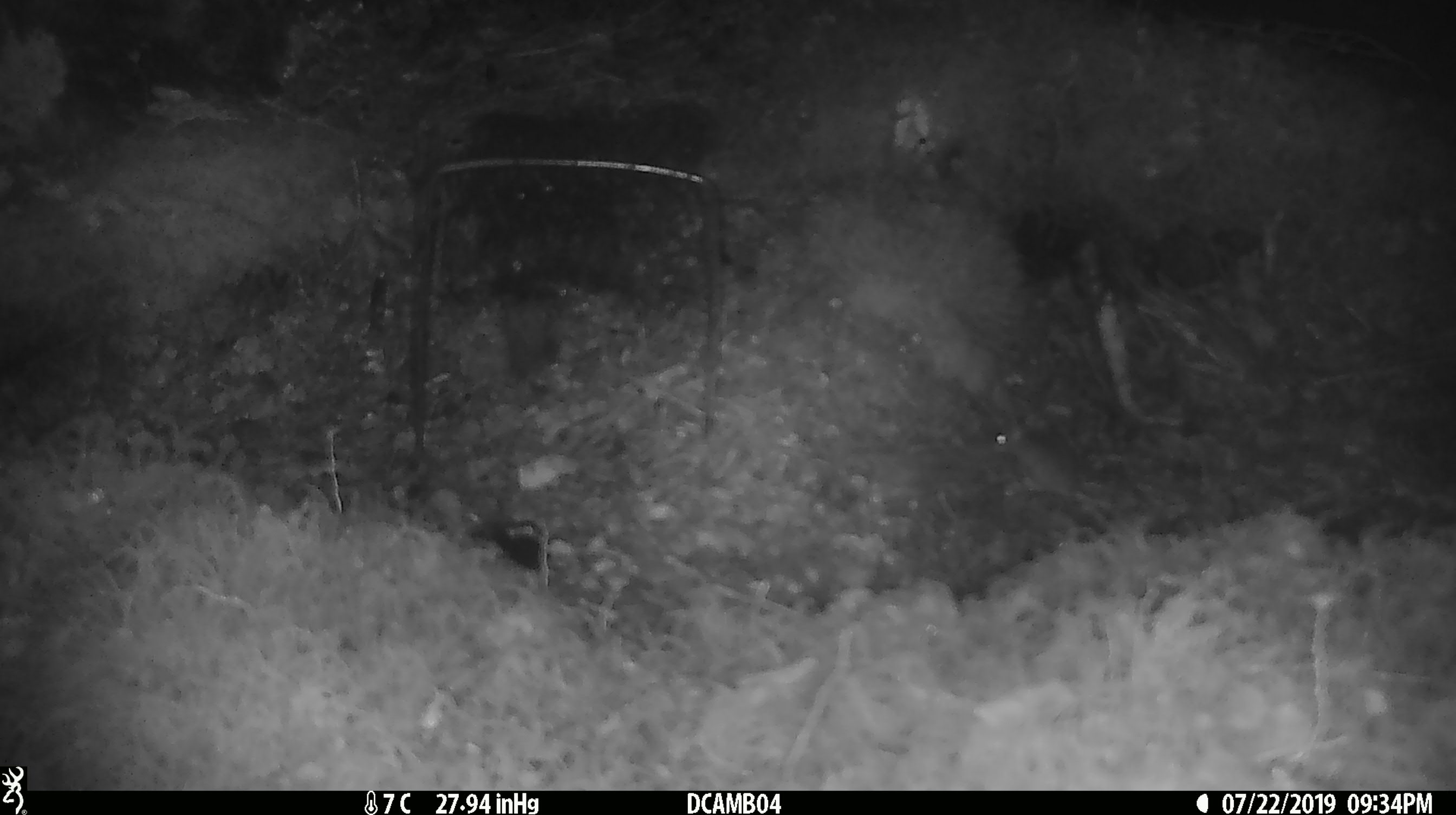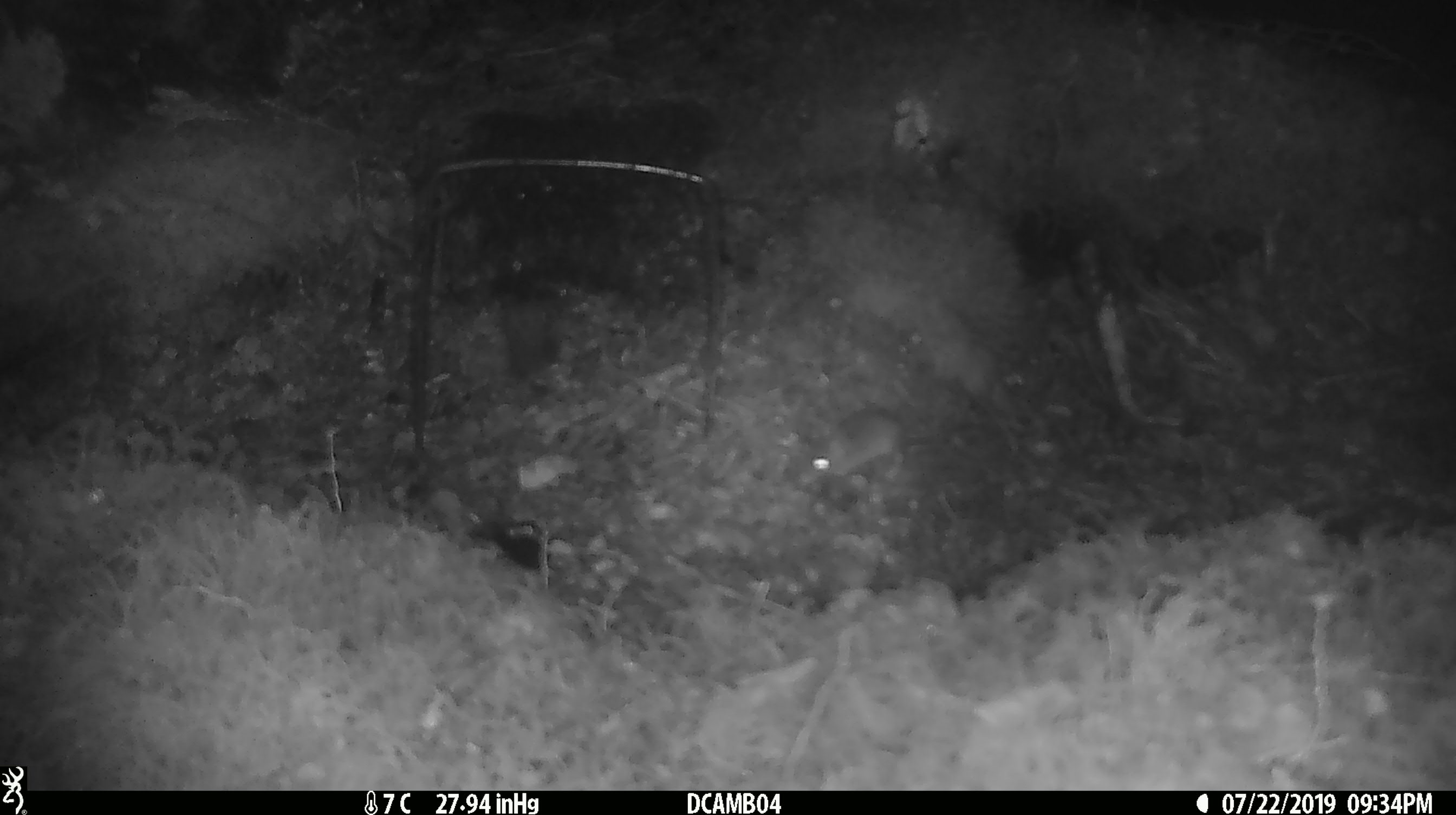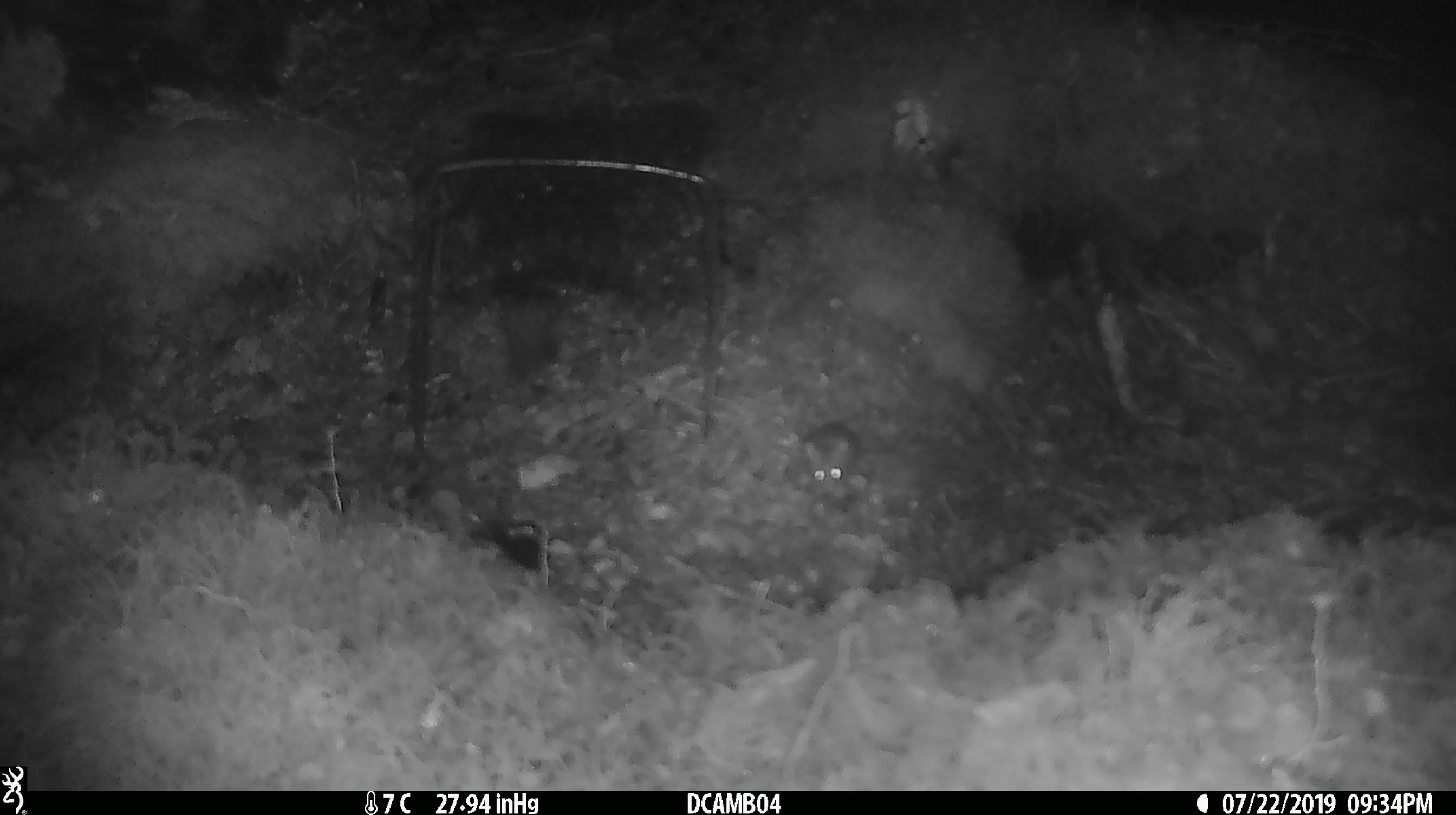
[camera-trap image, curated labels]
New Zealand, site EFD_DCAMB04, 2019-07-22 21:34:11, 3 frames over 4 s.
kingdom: Animalia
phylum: Chordata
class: Mammalia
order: Rodentia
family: Muridae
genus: Mus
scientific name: Mus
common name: mouse